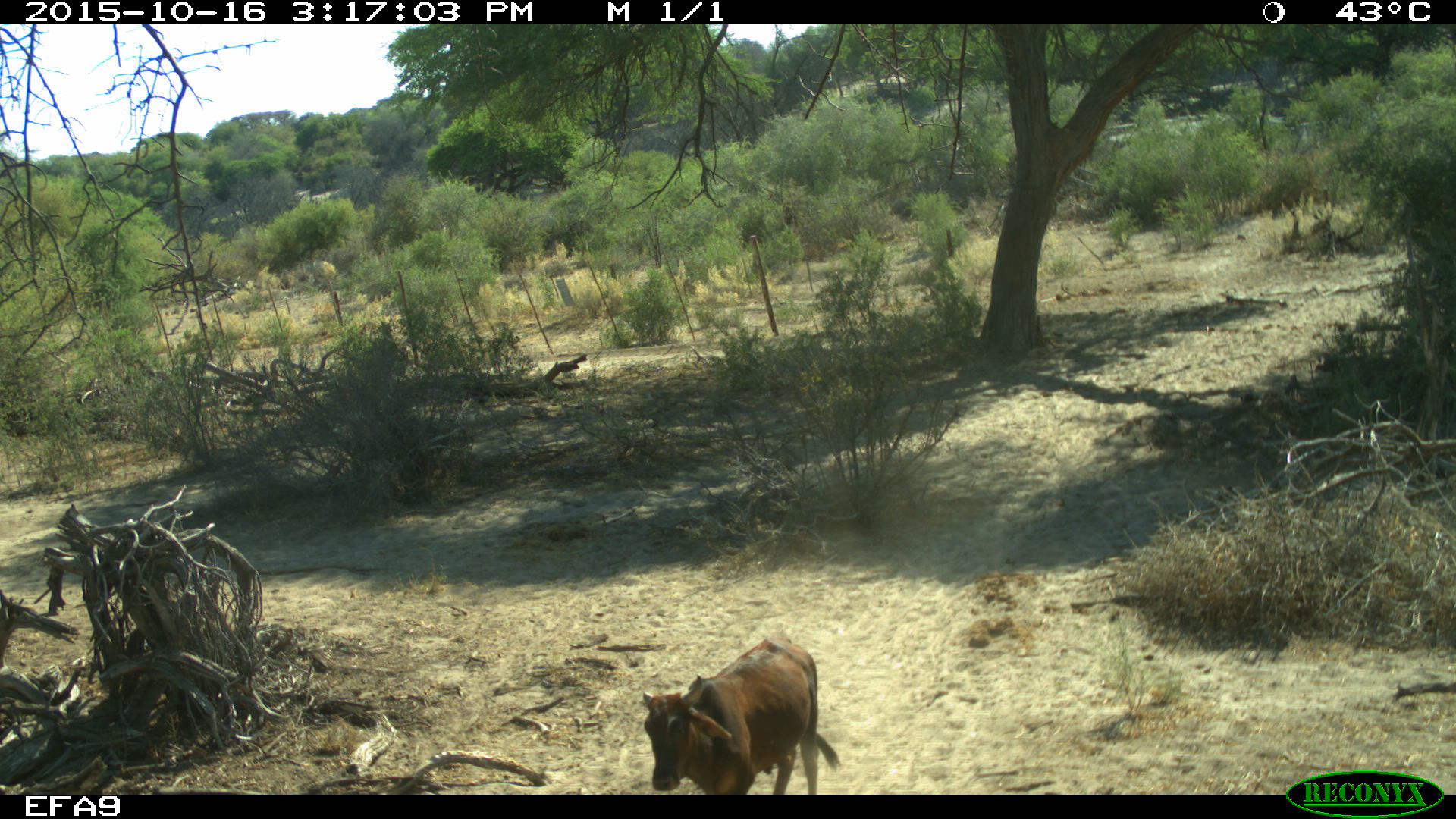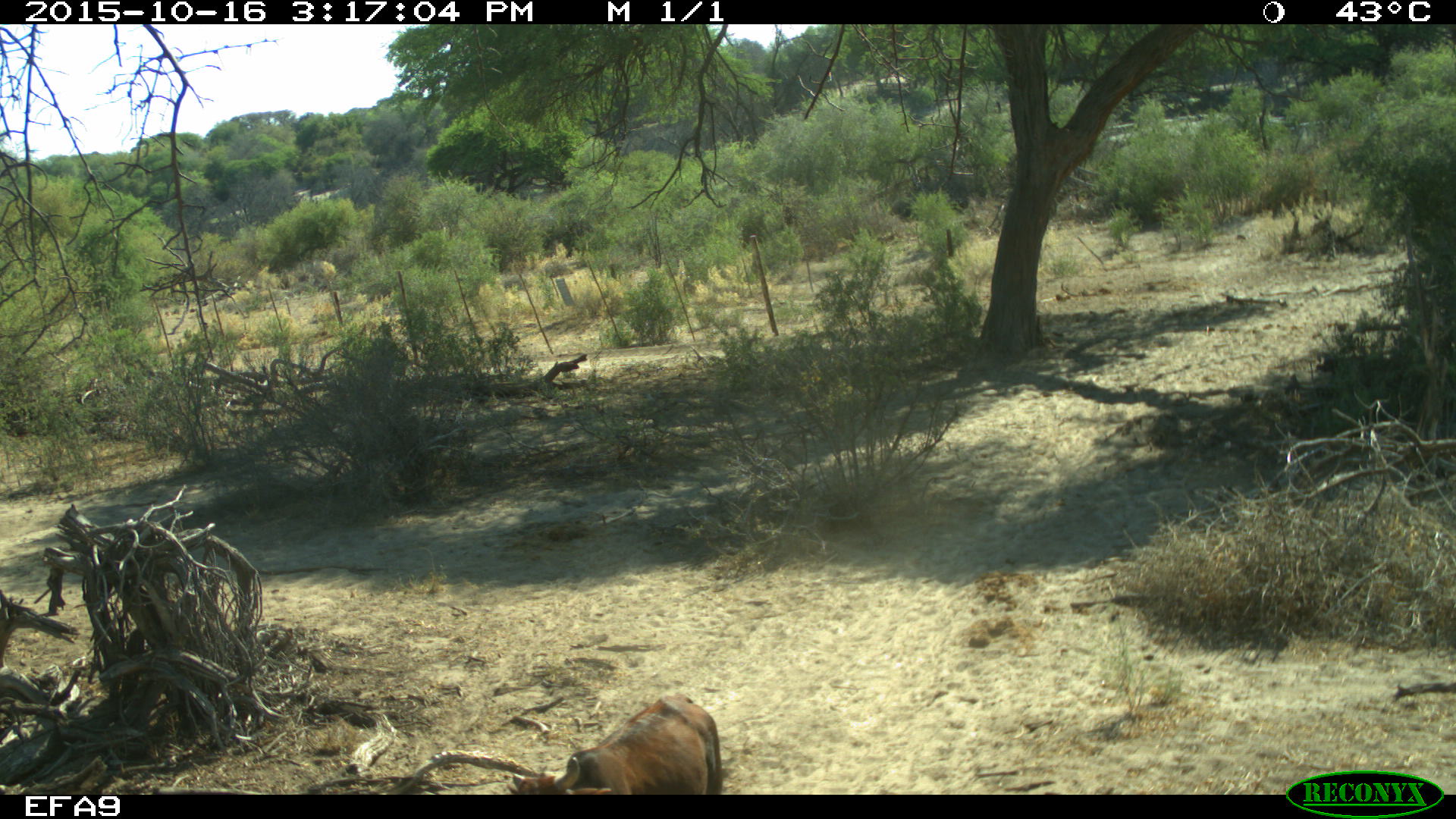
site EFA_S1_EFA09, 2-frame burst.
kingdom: Animalia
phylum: Chordata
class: Mammalia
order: Artiodactyla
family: Bovidae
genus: Bos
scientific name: Bos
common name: cattle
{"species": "cattle (Bos)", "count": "1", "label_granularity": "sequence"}